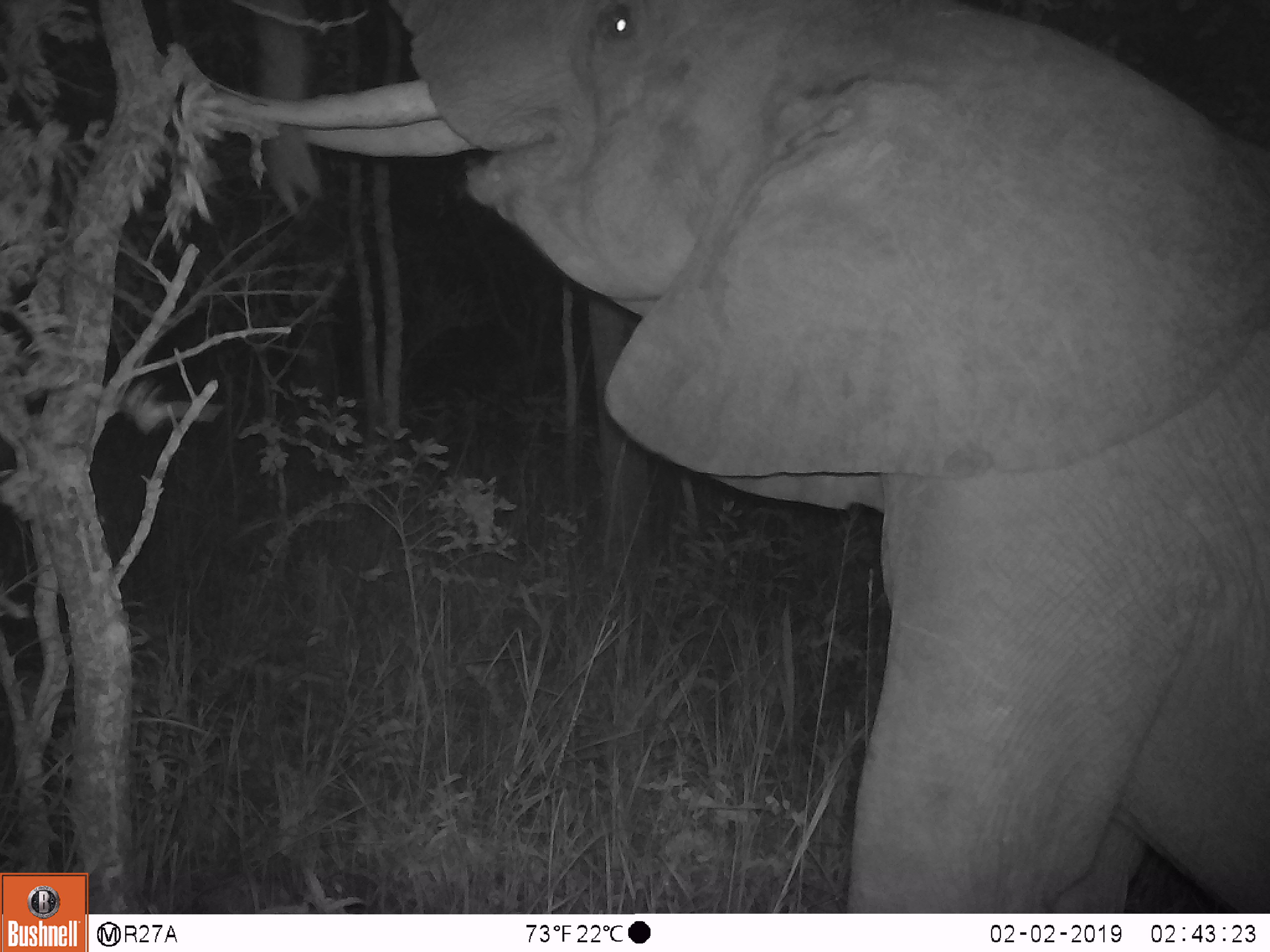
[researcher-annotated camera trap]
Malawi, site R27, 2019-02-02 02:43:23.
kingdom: Animalia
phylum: Chordata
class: Mammalia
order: Proboscidea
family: Elephantidae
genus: Loxodonta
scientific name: Loxodonta africana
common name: african savanna elephant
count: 1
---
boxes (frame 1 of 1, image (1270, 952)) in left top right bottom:
african savanna elephant: 150 2 1262 911